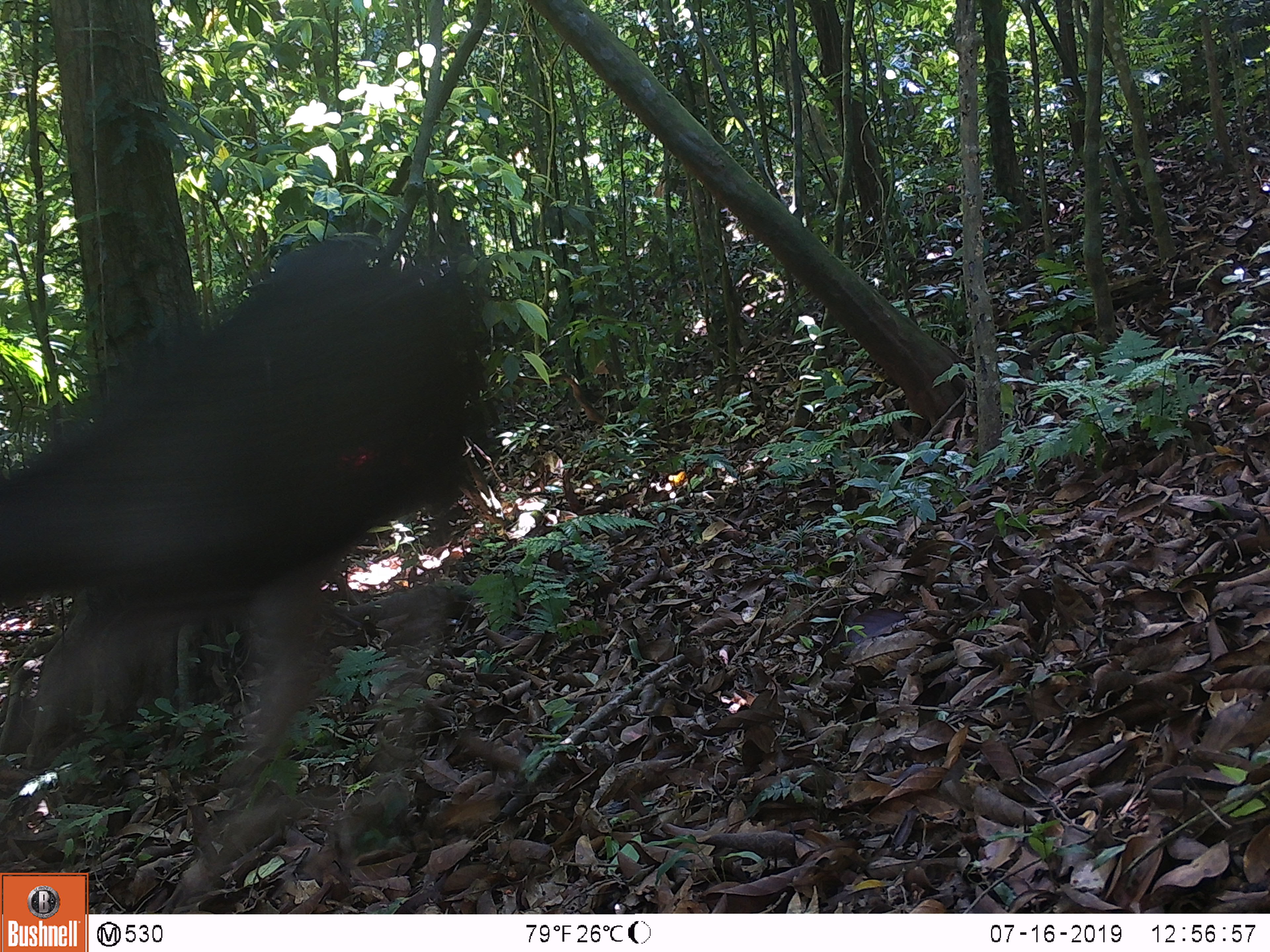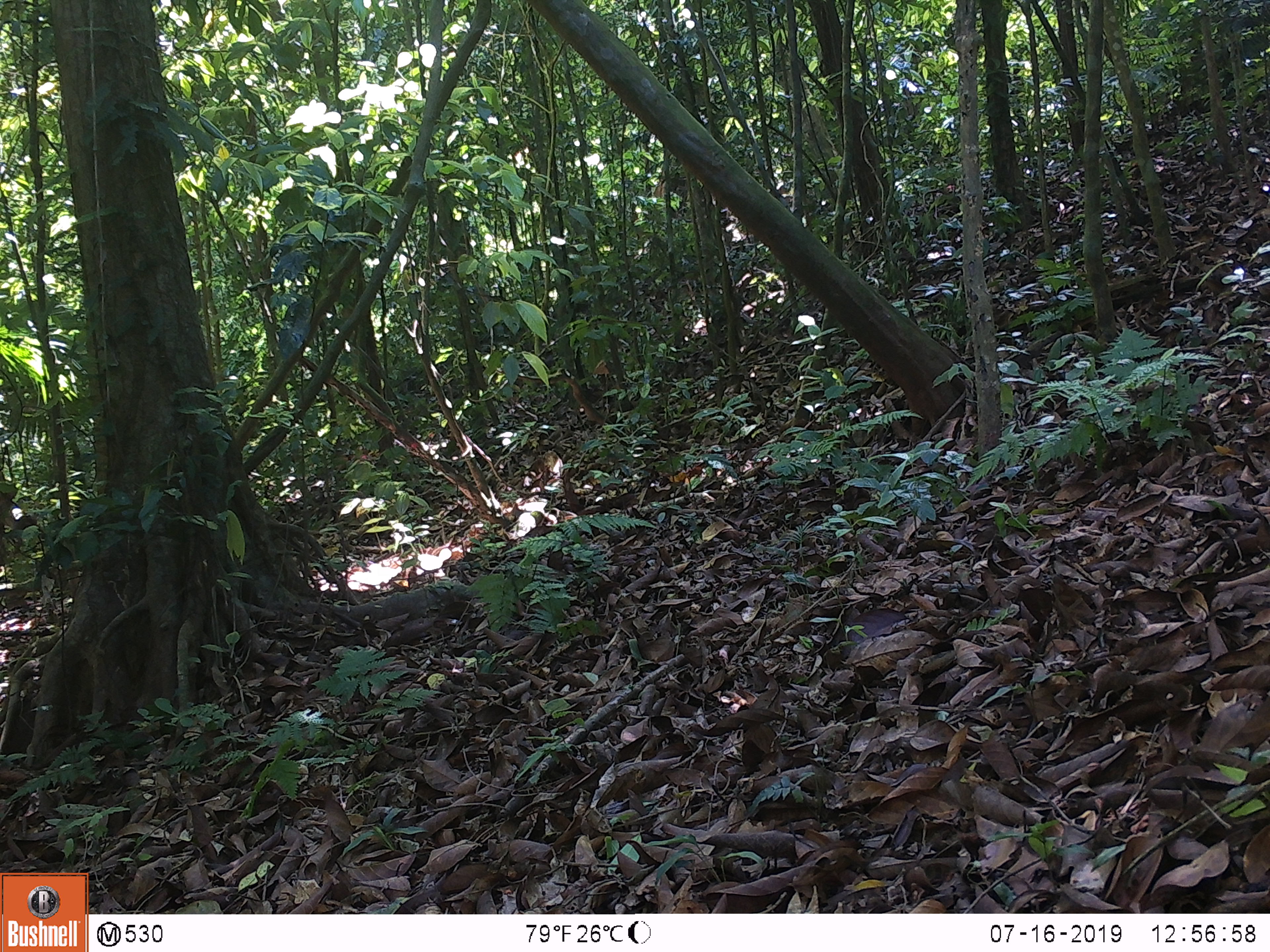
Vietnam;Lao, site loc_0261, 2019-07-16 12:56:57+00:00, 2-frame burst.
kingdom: Animalia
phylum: Chordata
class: Mammalia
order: Artiodactyla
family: Cervidae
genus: Rusa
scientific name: Rusa unicolor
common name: sambar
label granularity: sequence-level